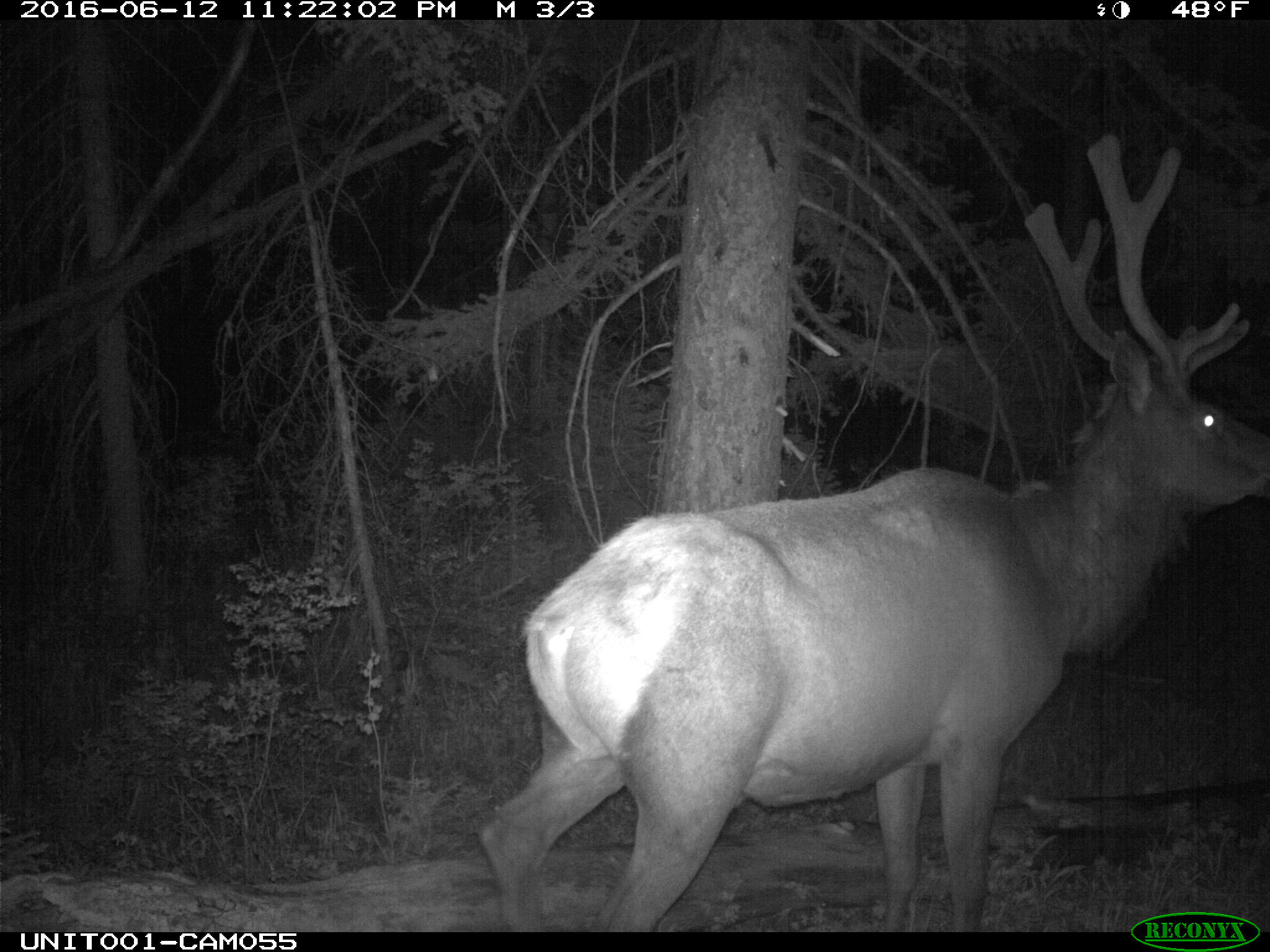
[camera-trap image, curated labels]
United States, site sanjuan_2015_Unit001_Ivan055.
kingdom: Animalia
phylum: Chordata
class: Mammalia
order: Artiodactyla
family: Cervidae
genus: Cervus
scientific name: Cervus elaphus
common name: red deer